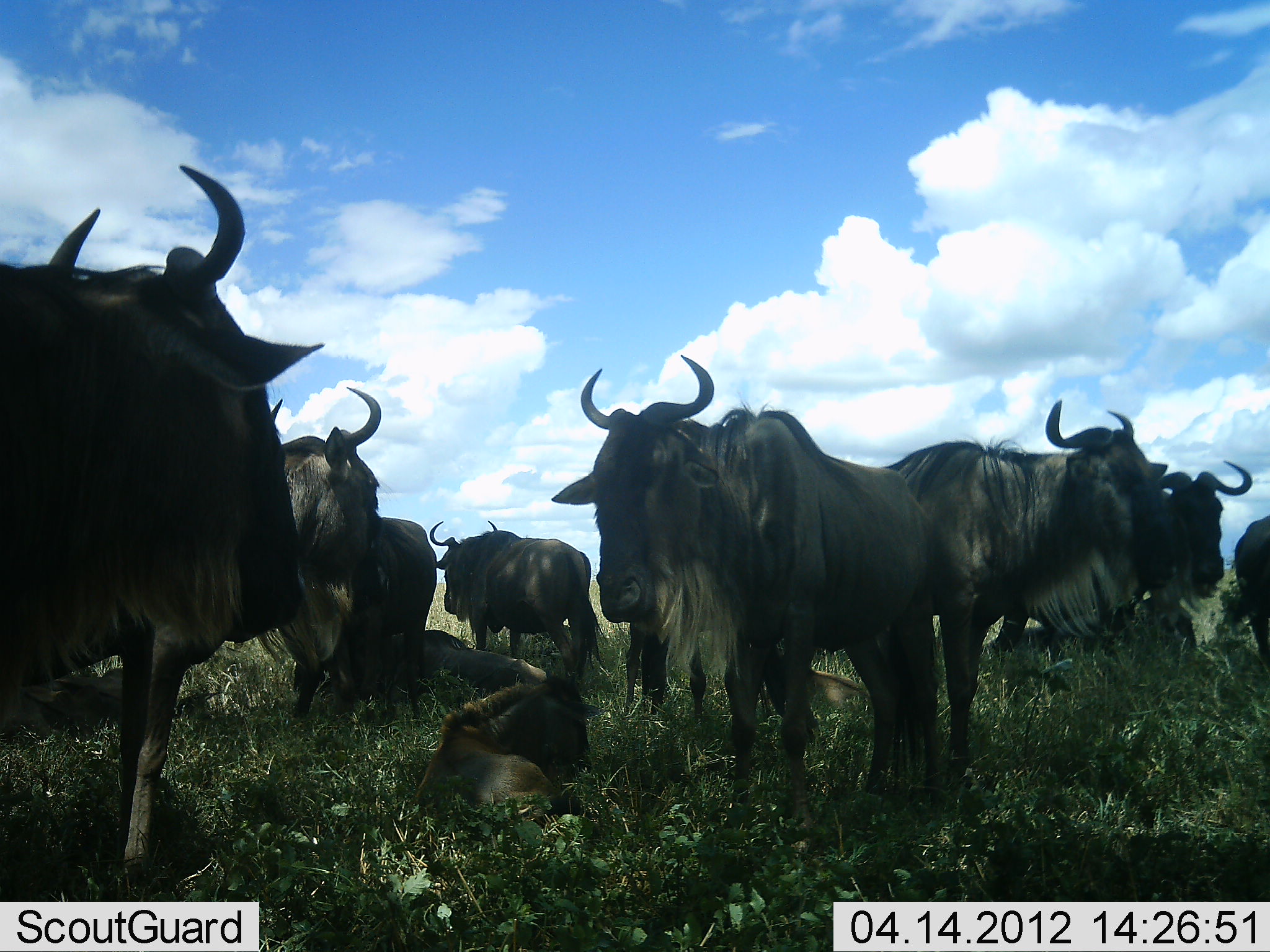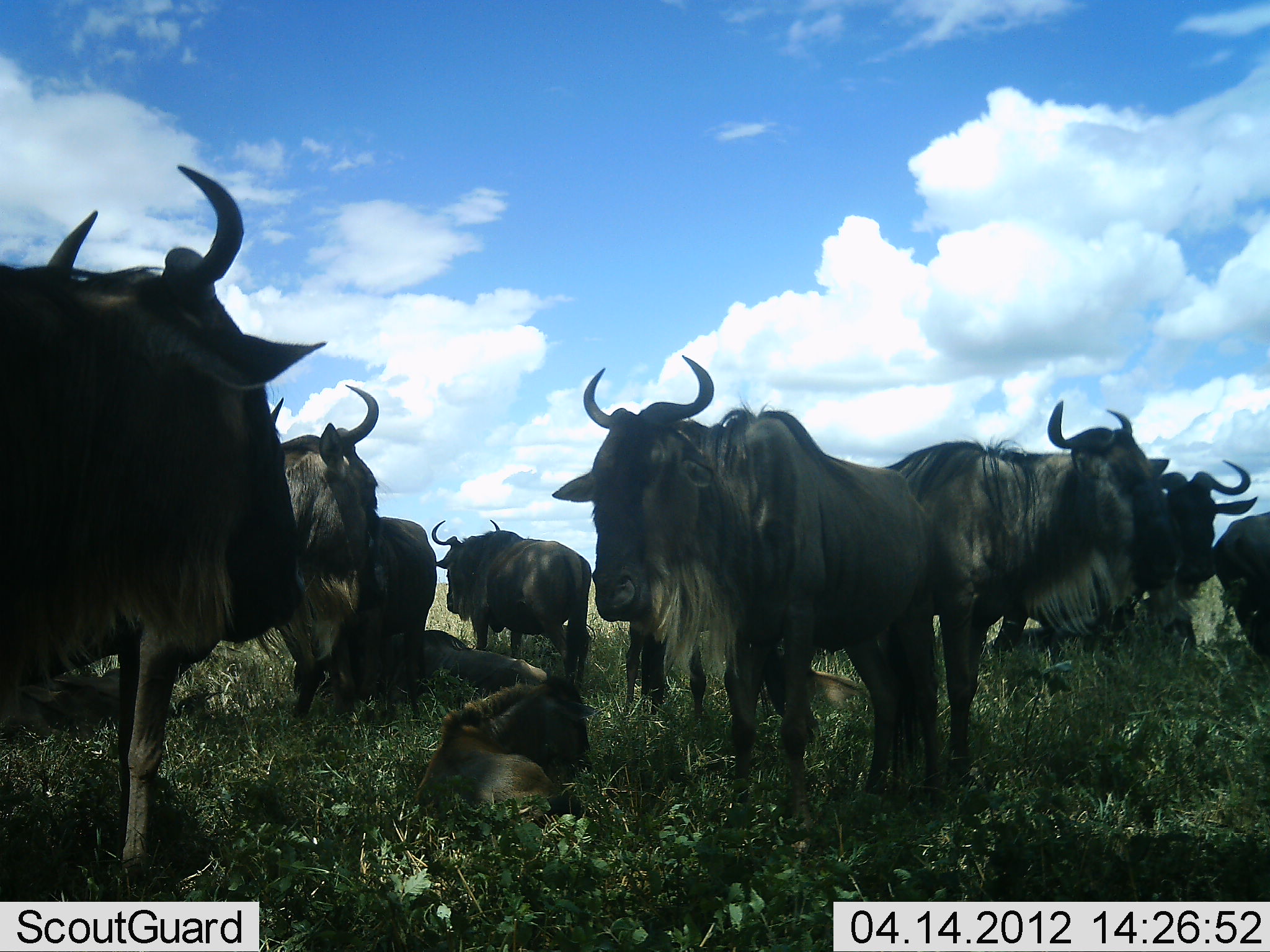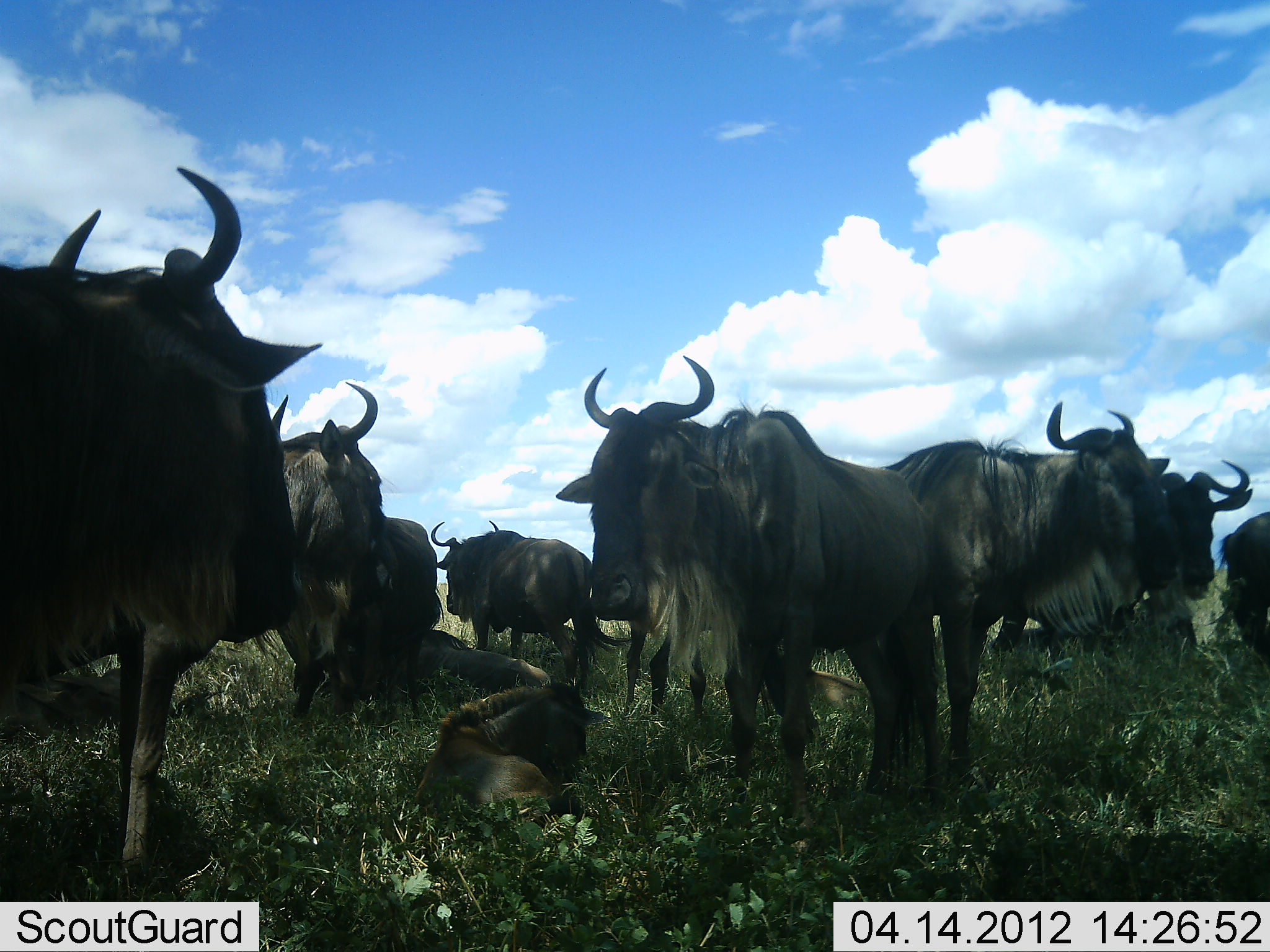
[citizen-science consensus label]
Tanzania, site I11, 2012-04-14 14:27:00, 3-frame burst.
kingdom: Animalia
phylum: Chordata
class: Mammalia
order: Artiodactyla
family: Bovidae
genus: Connochaetes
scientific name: Connochaetes taurinus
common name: blue wildebeest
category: wildebeest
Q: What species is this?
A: Wildebeest (blue wildebeest) (Connochaetes taurinus).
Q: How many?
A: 10.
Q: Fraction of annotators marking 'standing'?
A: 87%.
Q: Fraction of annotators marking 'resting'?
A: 91%.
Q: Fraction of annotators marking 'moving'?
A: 0%.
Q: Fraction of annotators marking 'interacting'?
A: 4%.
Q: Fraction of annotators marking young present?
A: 57%.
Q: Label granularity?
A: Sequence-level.